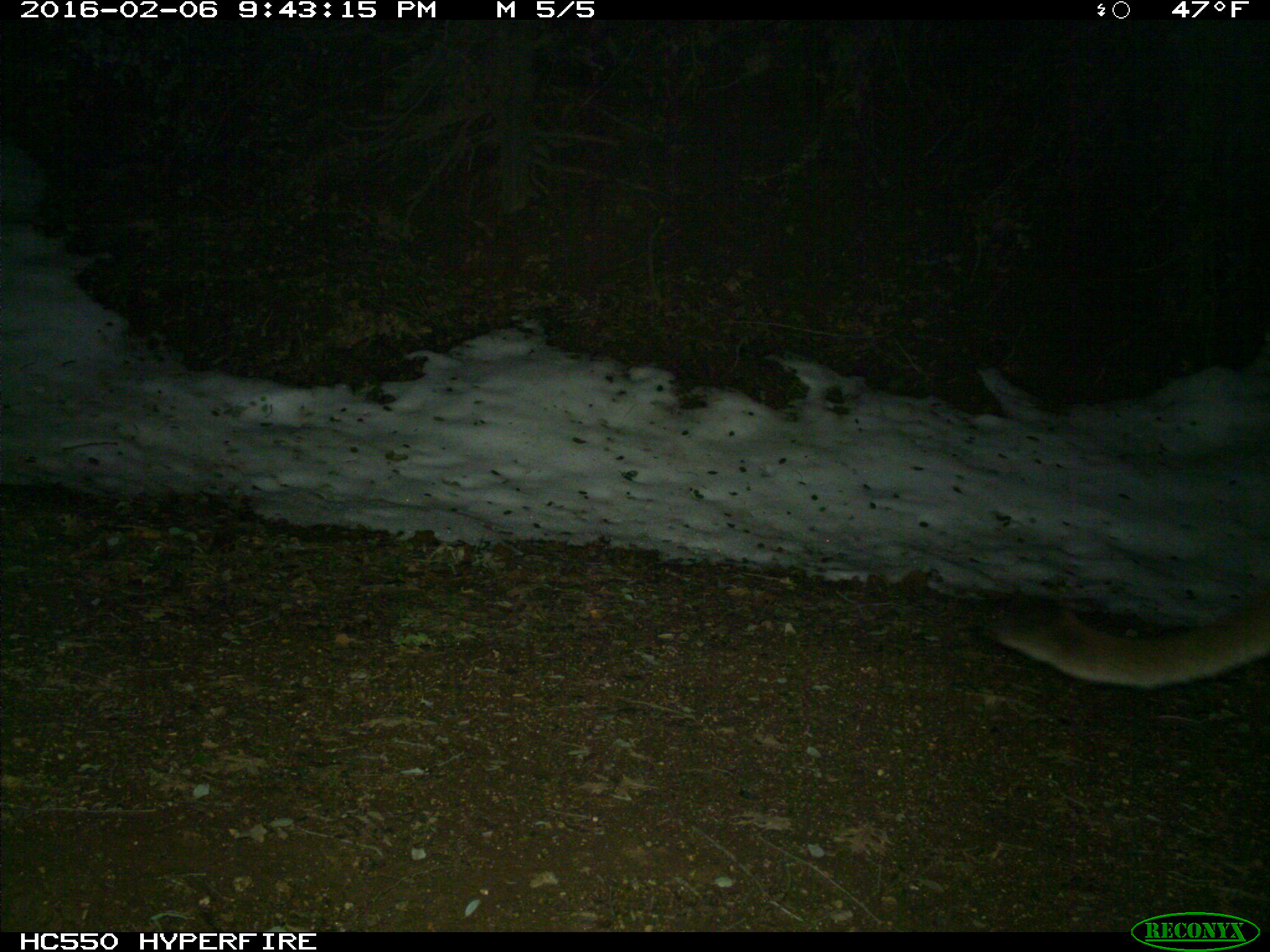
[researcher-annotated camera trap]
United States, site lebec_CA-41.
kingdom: Animalia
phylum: Chordata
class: Mammalia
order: Carnivora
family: Felidae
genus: Puma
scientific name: Puma concolor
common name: mountain lion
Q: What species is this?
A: Puma concolor (mountain lion).